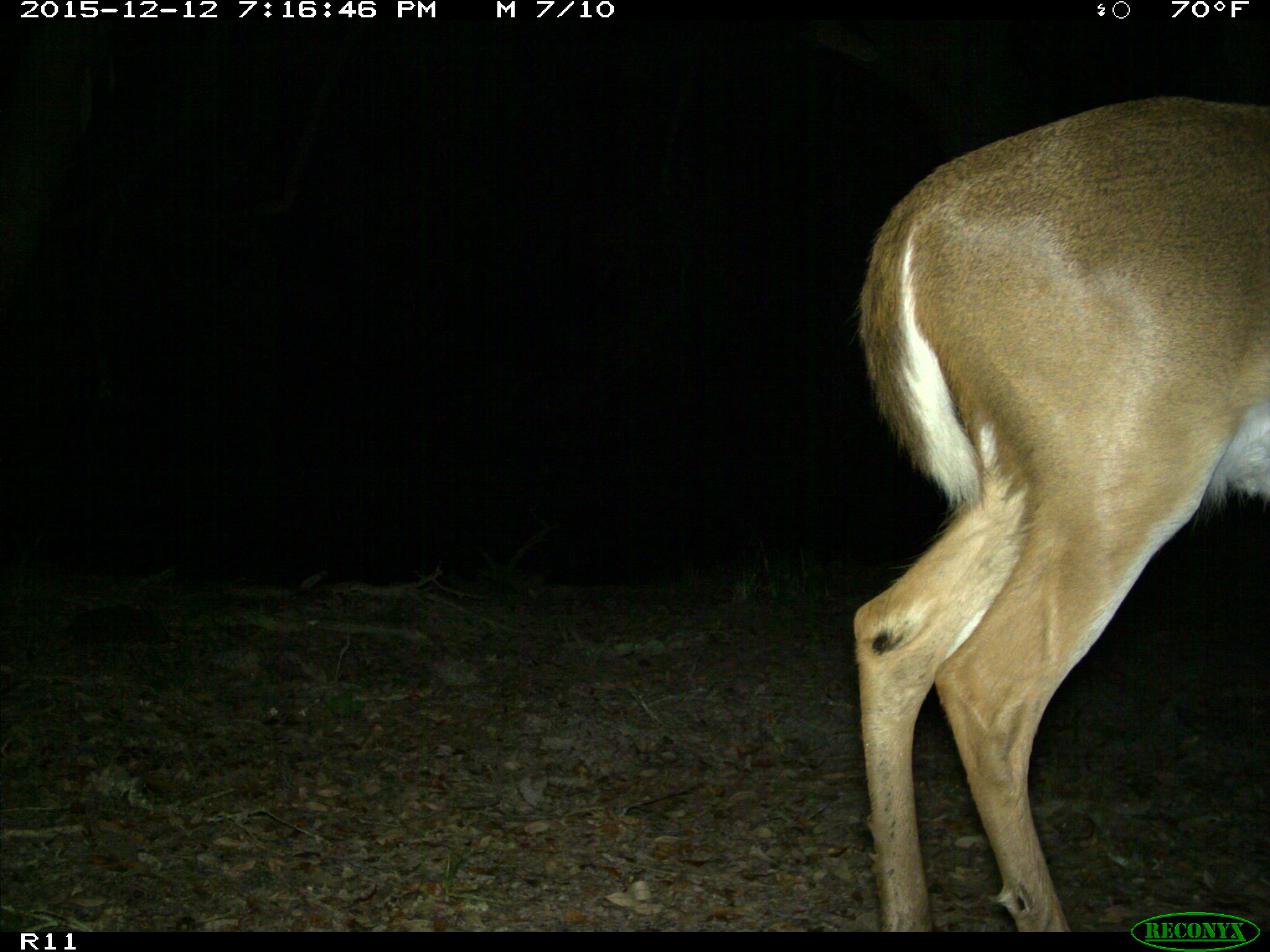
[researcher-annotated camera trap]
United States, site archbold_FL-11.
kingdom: Animalia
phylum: Chordata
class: Mammalia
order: Artiodactyla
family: Cervidae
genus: Odocoileus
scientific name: Odocoileus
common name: deer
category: unidentified deer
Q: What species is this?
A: Unidentified deer (deer) (Odocoileus).